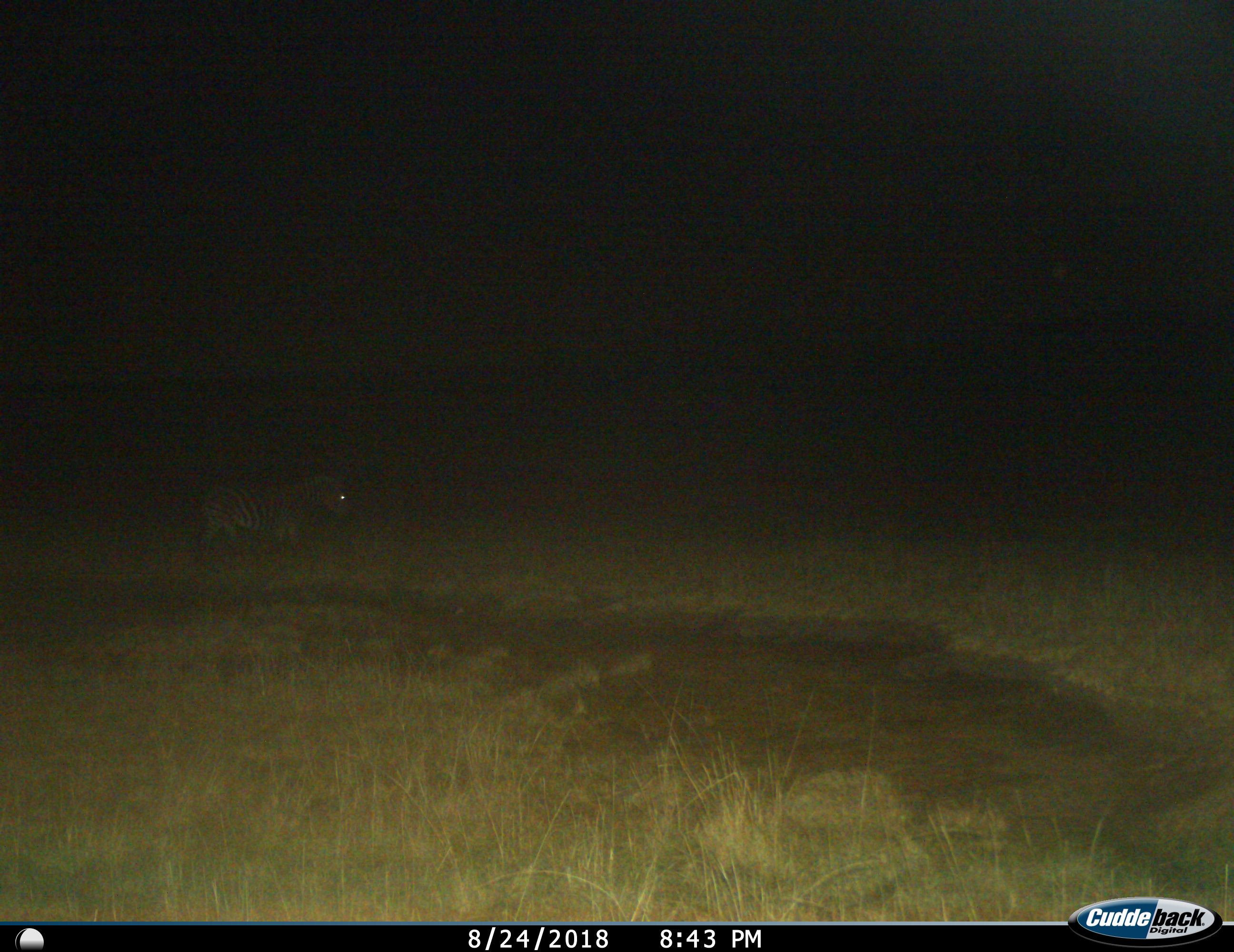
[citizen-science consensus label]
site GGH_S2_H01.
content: unidentified animal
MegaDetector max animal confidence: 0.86